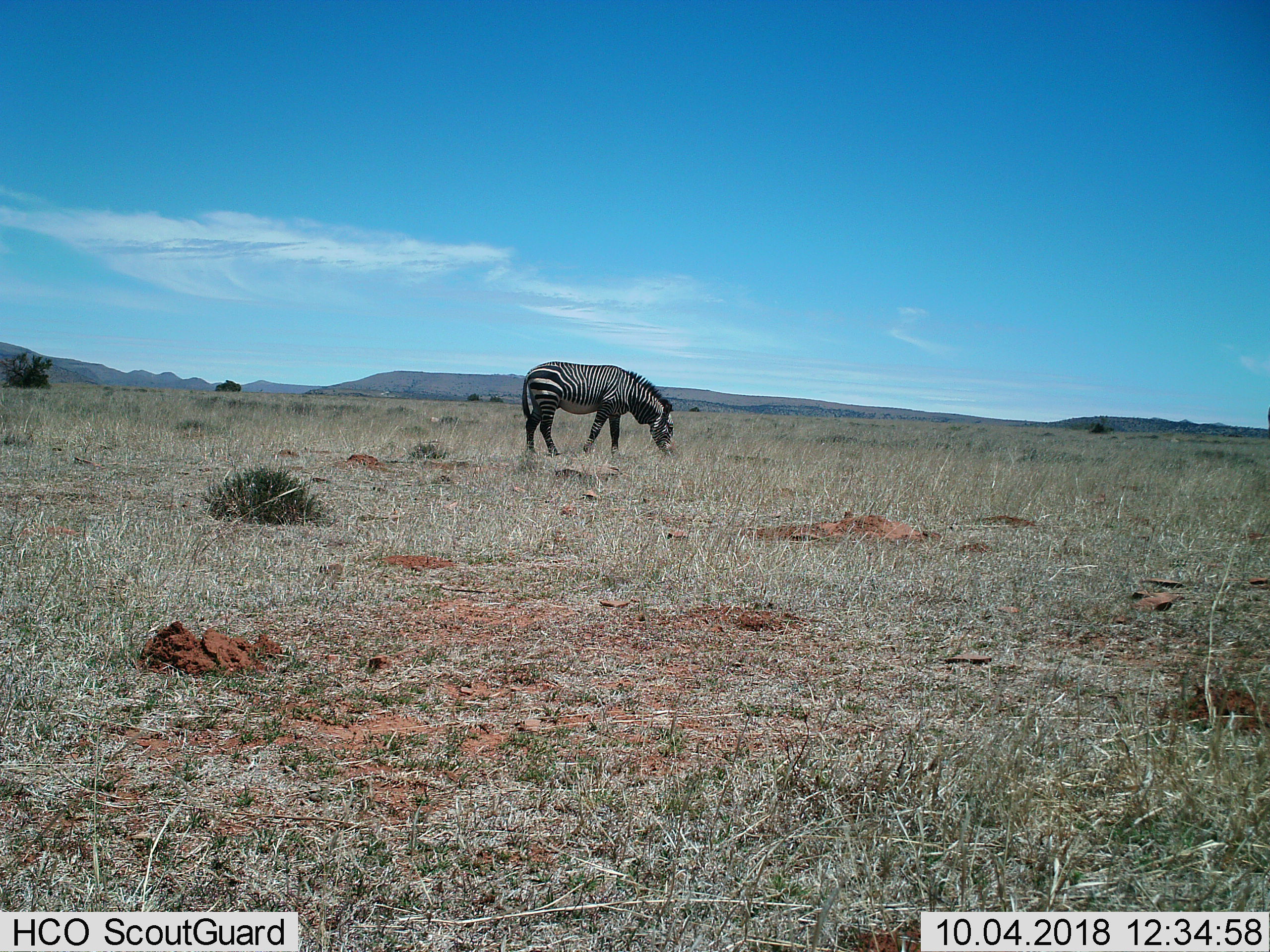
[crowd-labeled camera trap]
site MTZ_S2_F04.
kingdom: Animalia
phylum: Chordata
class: Mammalia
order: Perissodactyla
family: Equidae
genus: Equus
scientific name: Equus zebra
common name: mountain zebra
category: zebramountain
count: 1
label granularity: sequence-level